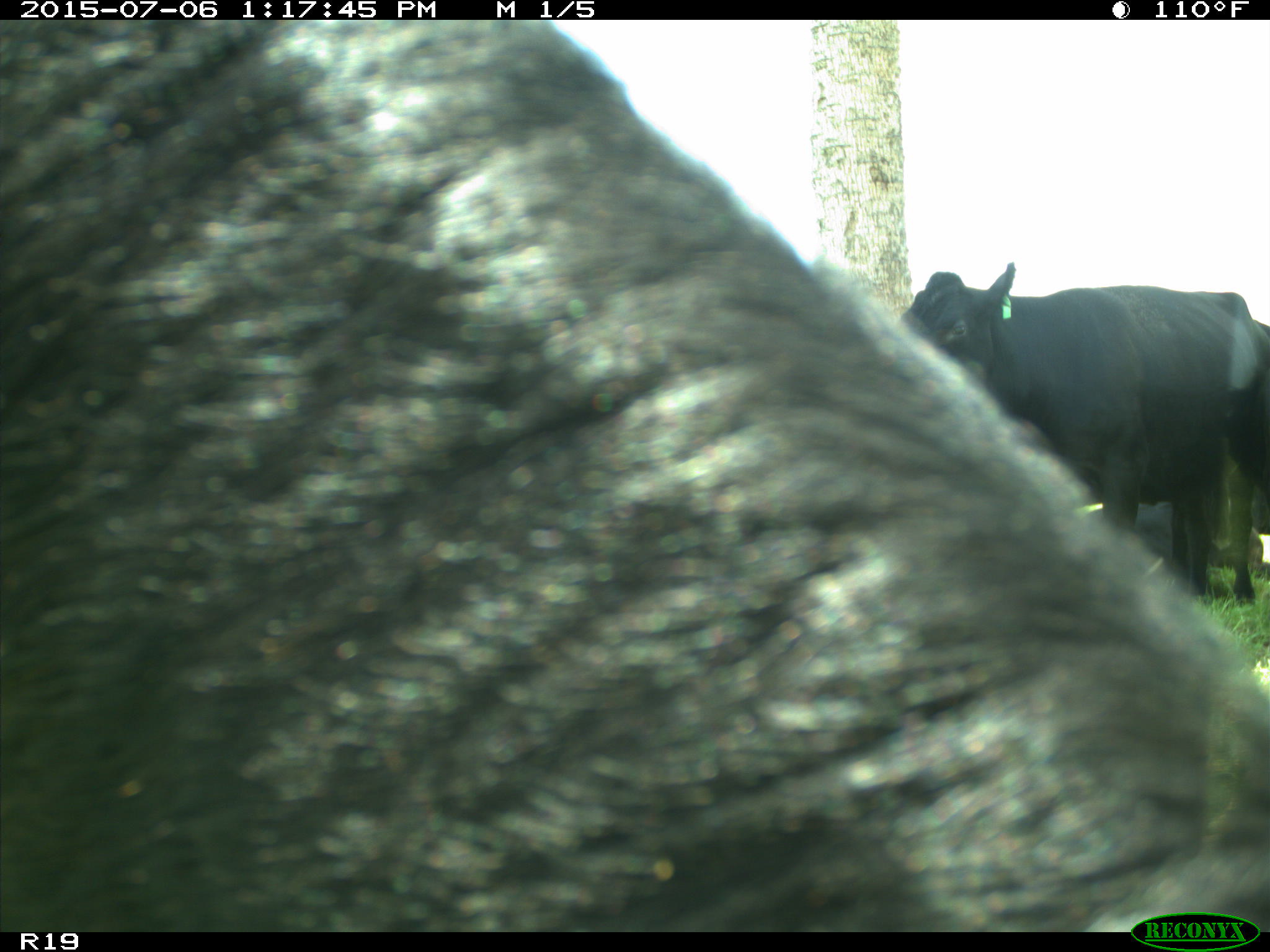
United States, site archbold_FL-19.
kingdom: Animalia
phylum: Chordata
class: Mammalia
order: Artiodactyla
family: Bovidae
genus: Bos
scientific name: Bos taurus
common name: domestic cow